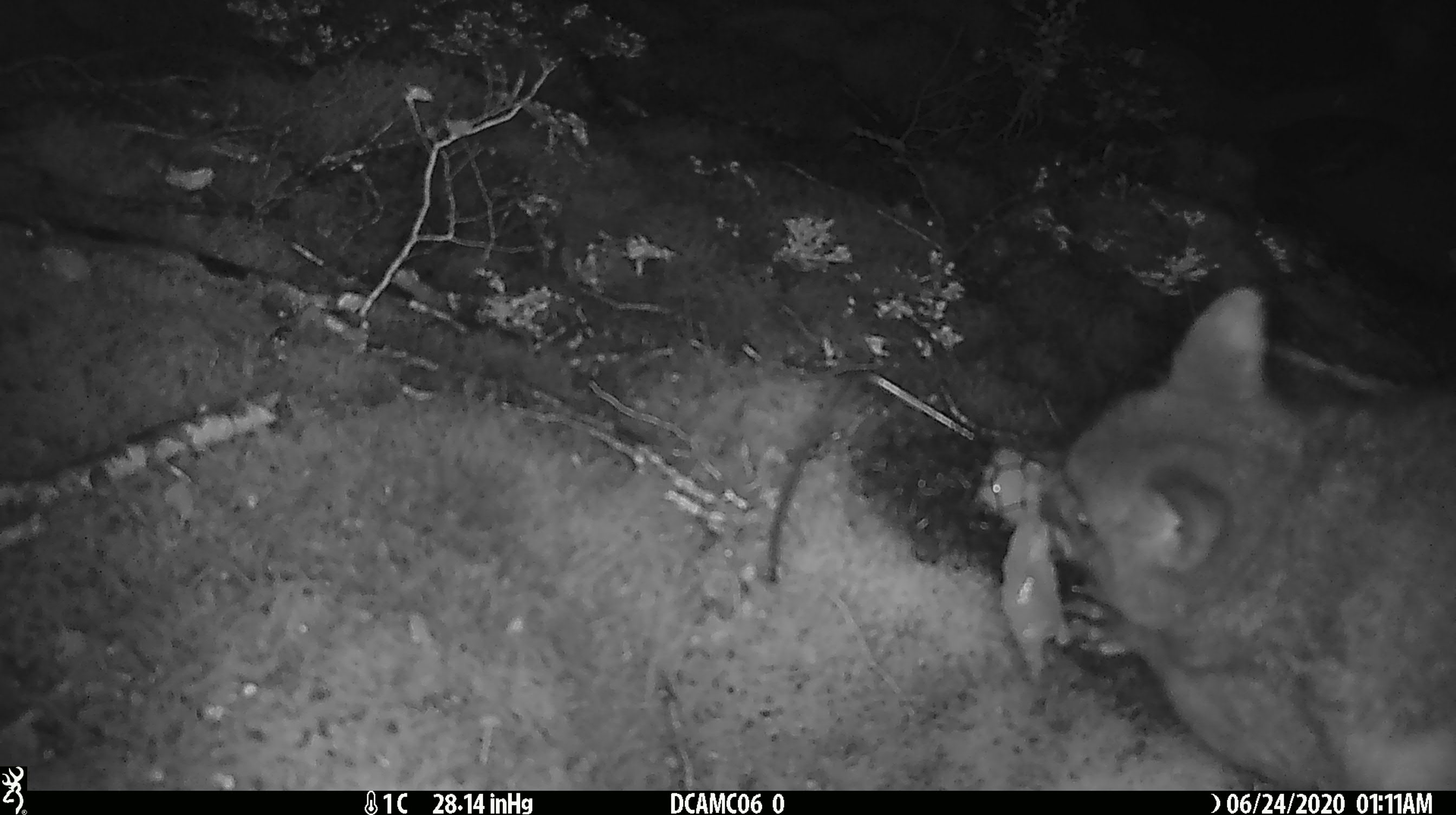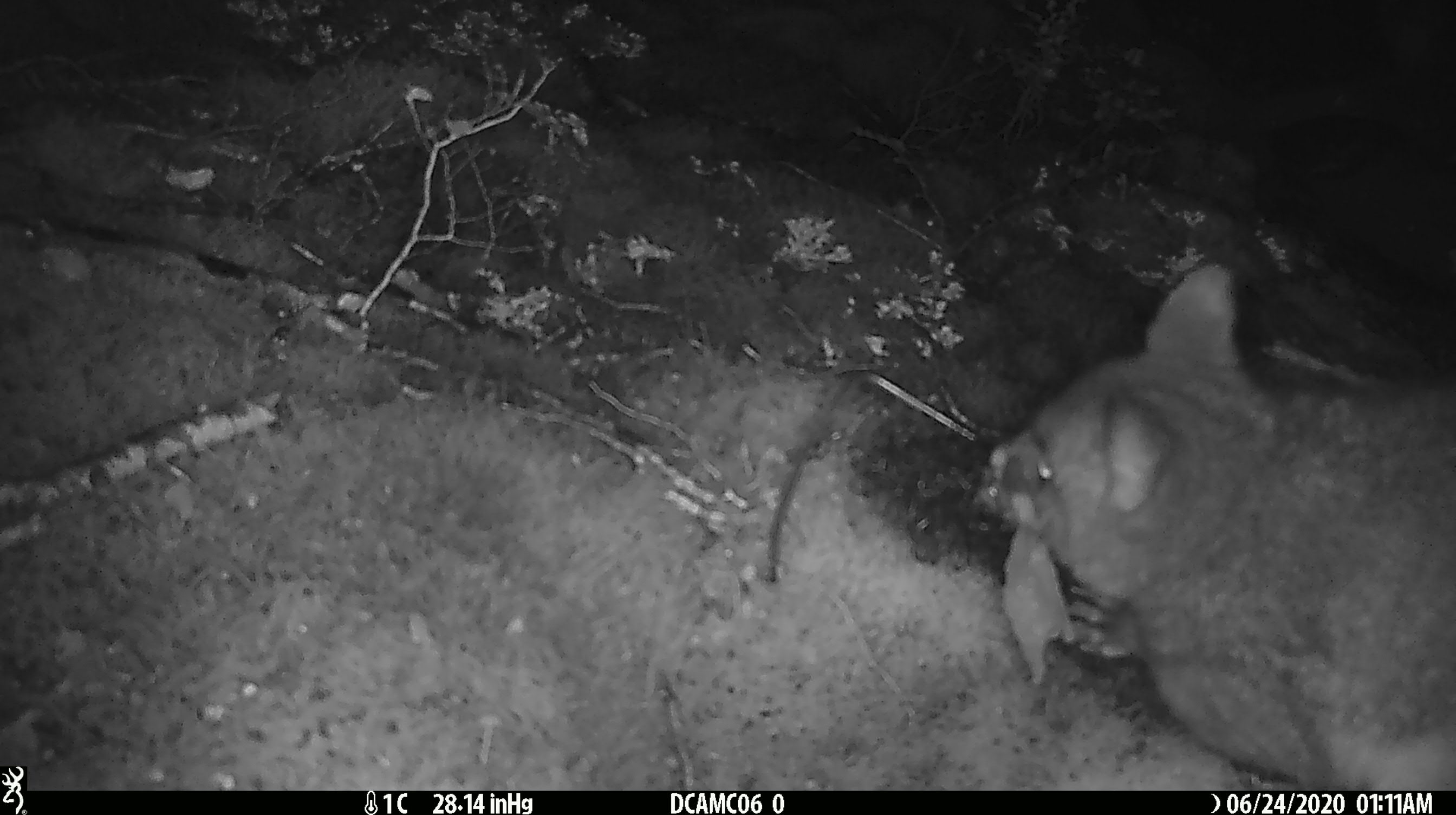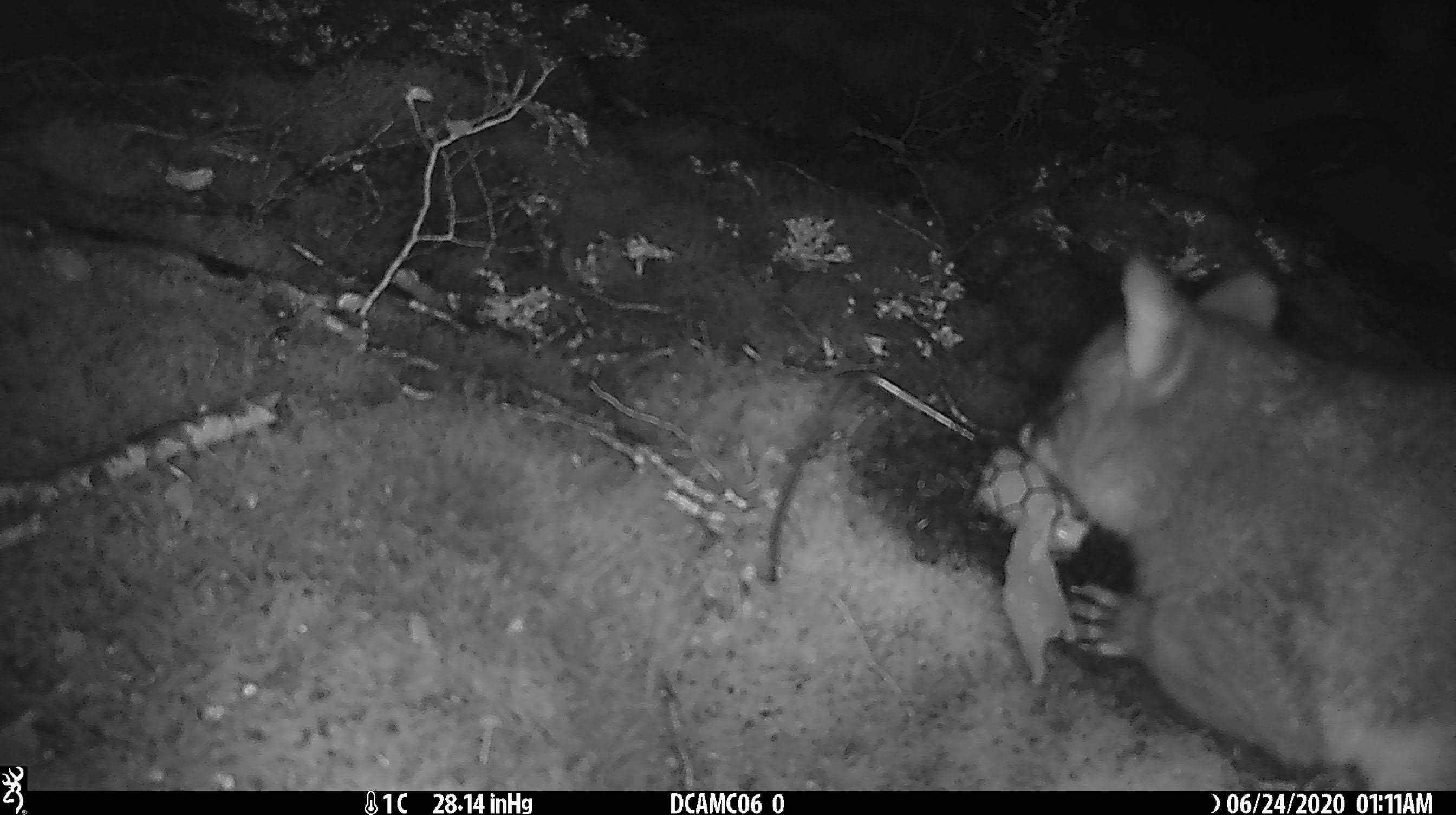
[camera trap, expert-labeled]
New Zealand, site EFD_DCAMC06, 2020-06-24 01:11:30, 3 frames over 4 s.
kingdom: Animalia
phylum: Chordata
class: Mammalia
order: Diprotodontia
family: Phalangeridae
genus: Trichosurus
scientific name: Trichosurus vulpecula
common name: common brushtail possum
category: possum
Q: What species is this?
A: Possum (common brushtail possum) (Trichosurus vulpecula).